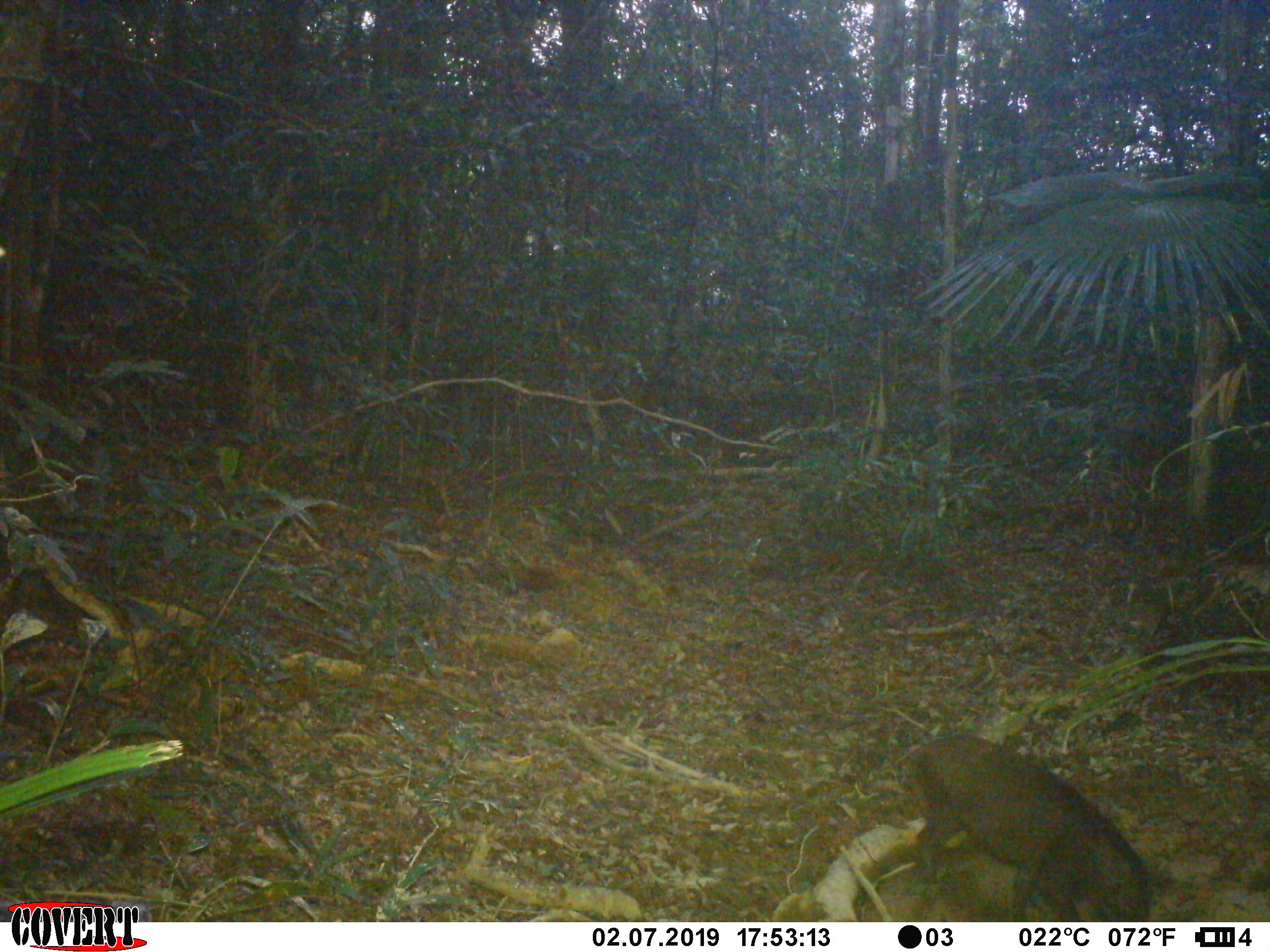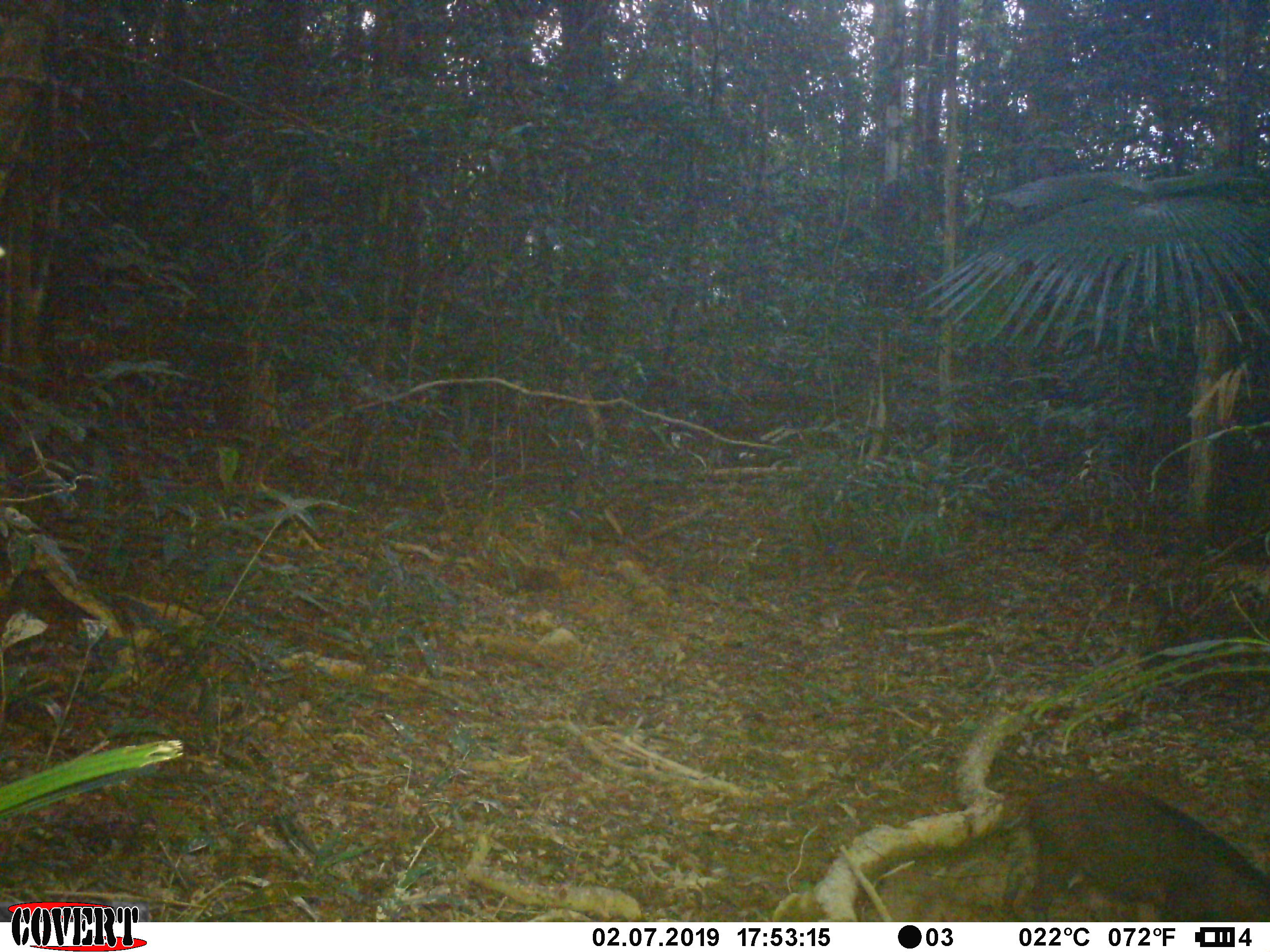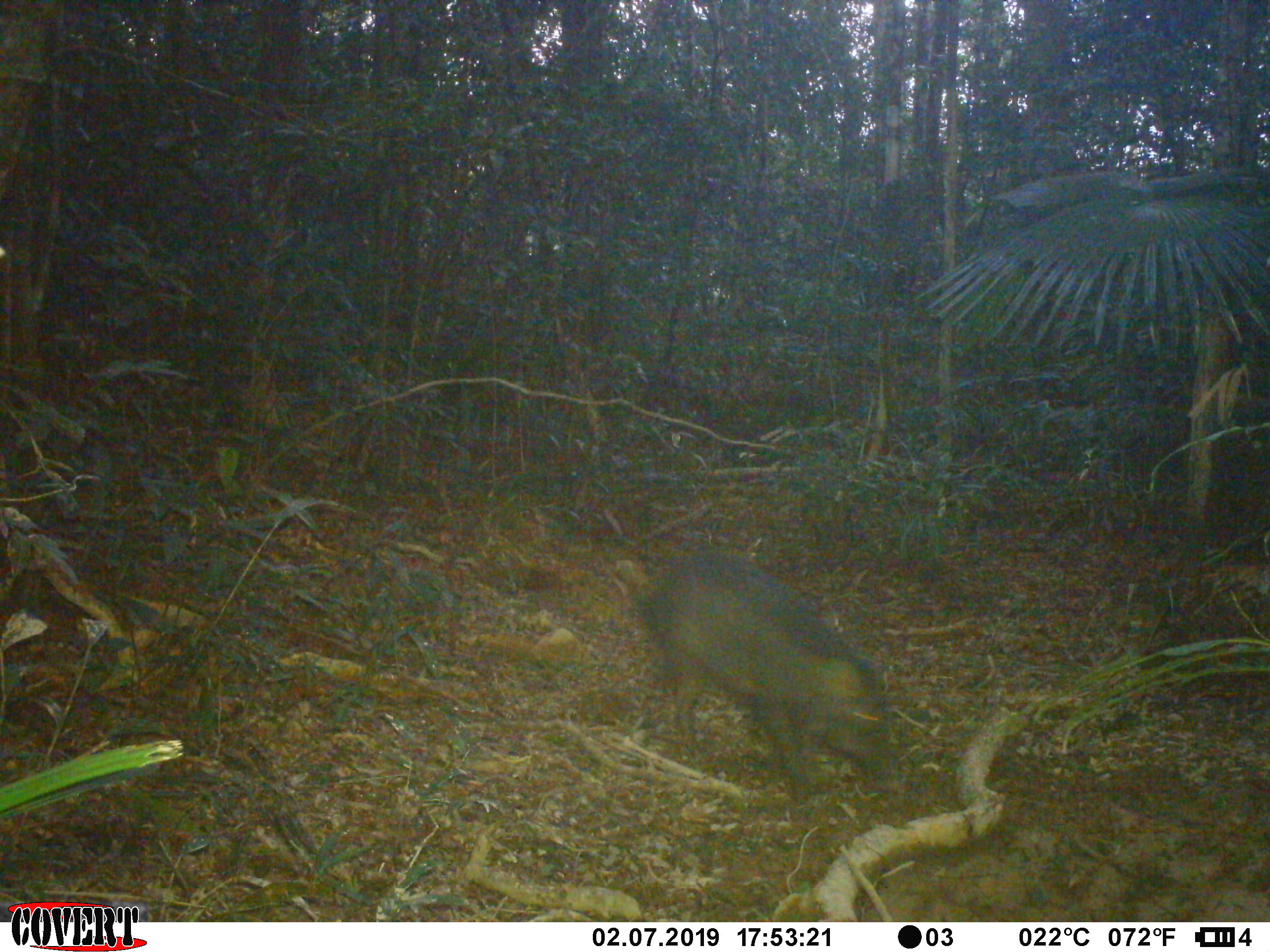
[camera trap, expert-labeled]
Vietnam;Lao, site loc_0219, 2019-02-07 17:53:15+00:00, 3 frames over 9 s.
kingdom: Animalia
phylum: Chordata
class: Mammalia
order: Artiodactyla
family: Suidae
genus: Sus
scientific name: Sus scrofa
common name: eurasian wild pig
Eurasian wild pig (Sus scrofa). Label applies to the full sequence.